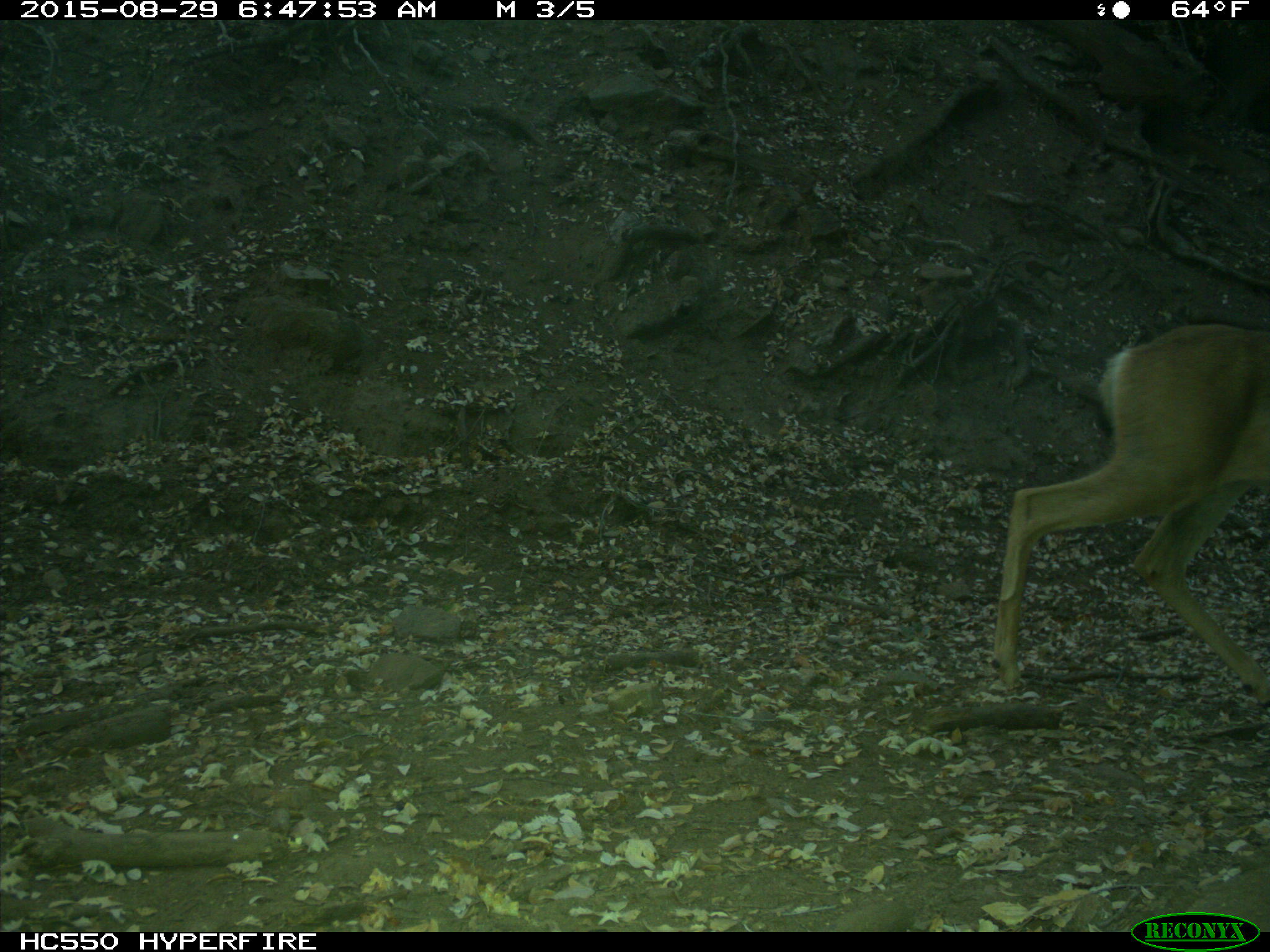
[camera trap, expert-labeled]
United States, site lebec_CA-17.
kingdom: Animalia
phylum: Chordata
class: Mammalia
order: Artiodactyla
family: Cervidae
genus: Odocoileus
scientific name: Odocoileus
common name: deer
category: unidentified deer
Unidentified deer (deer) (Odocoileus).